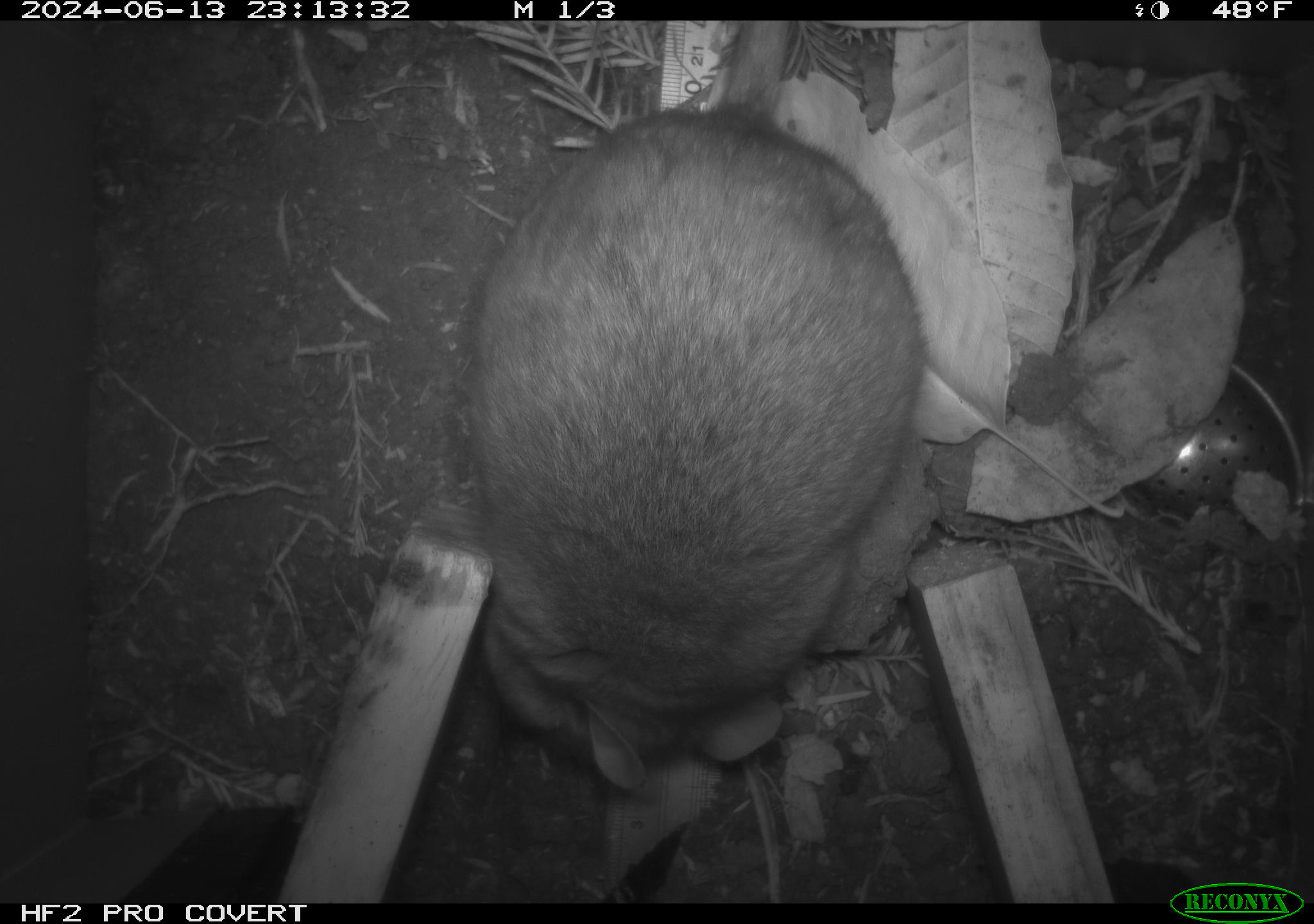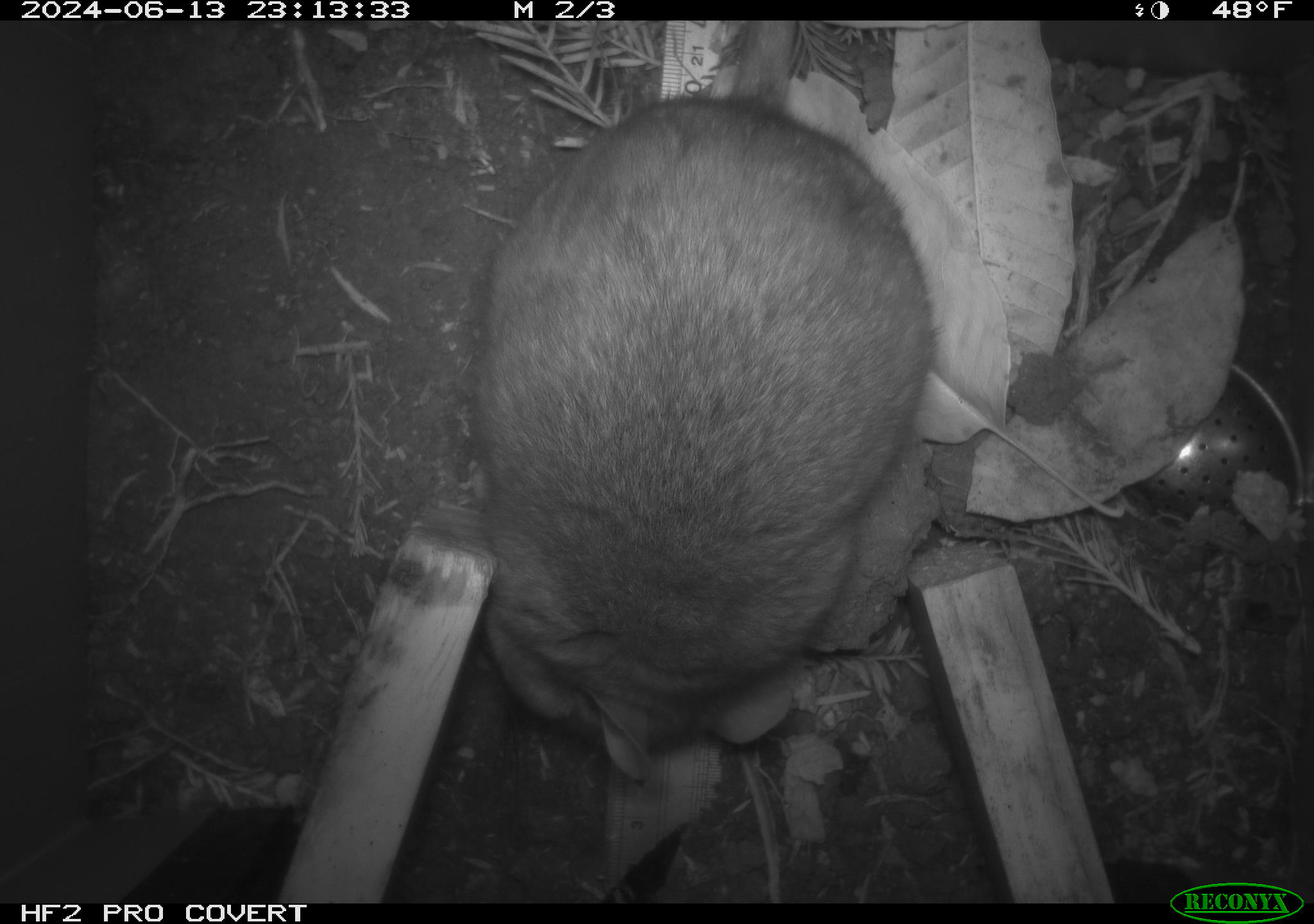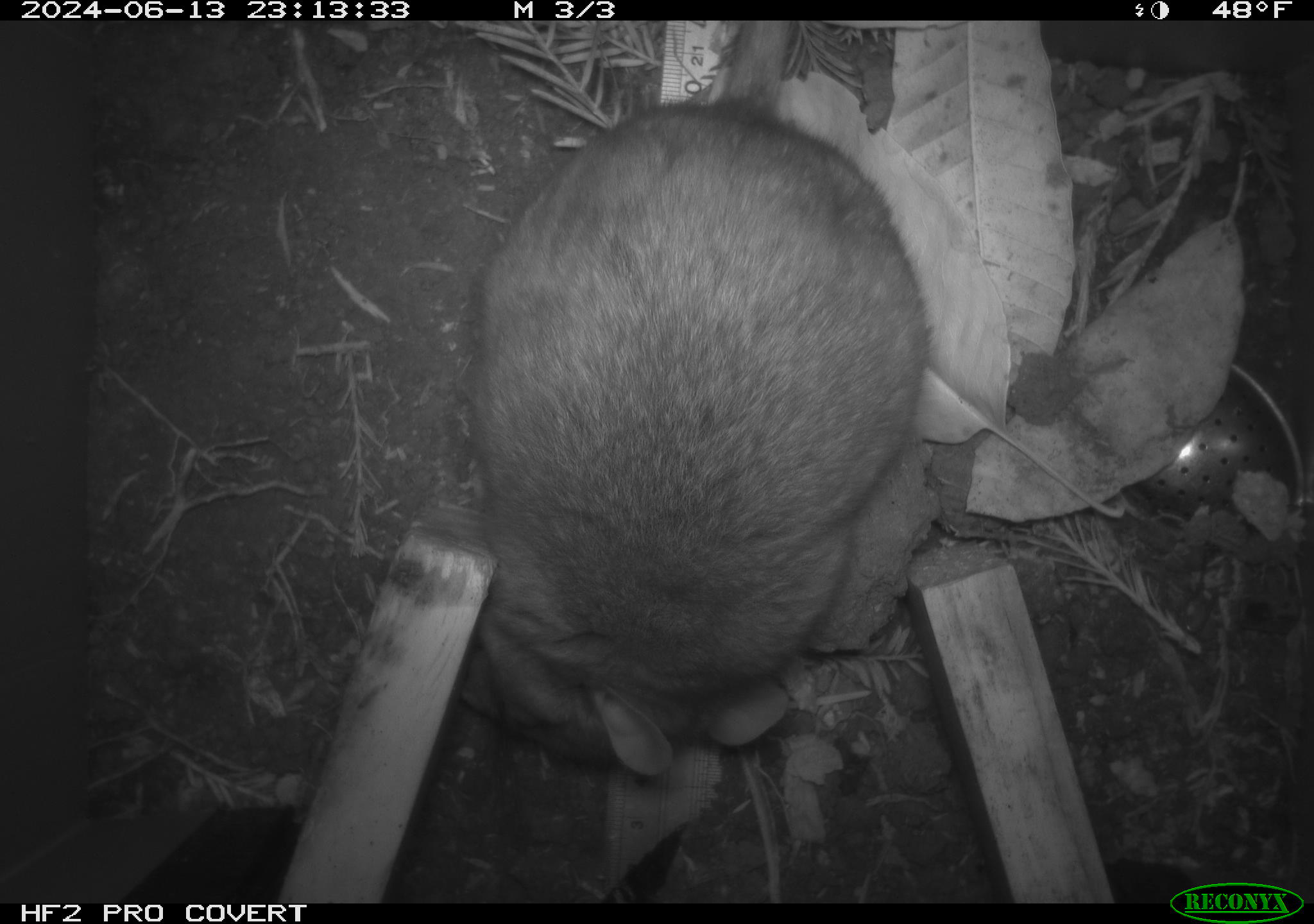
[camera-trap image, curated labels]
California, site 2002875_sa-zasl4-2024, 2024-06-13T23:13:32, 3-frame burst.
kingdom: Animalia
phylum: Chordata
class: Mammalia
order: Rodentia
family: Cricetidae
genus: Neotoma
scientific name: Neotoma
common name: pack rat or woodrat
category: neotoma species